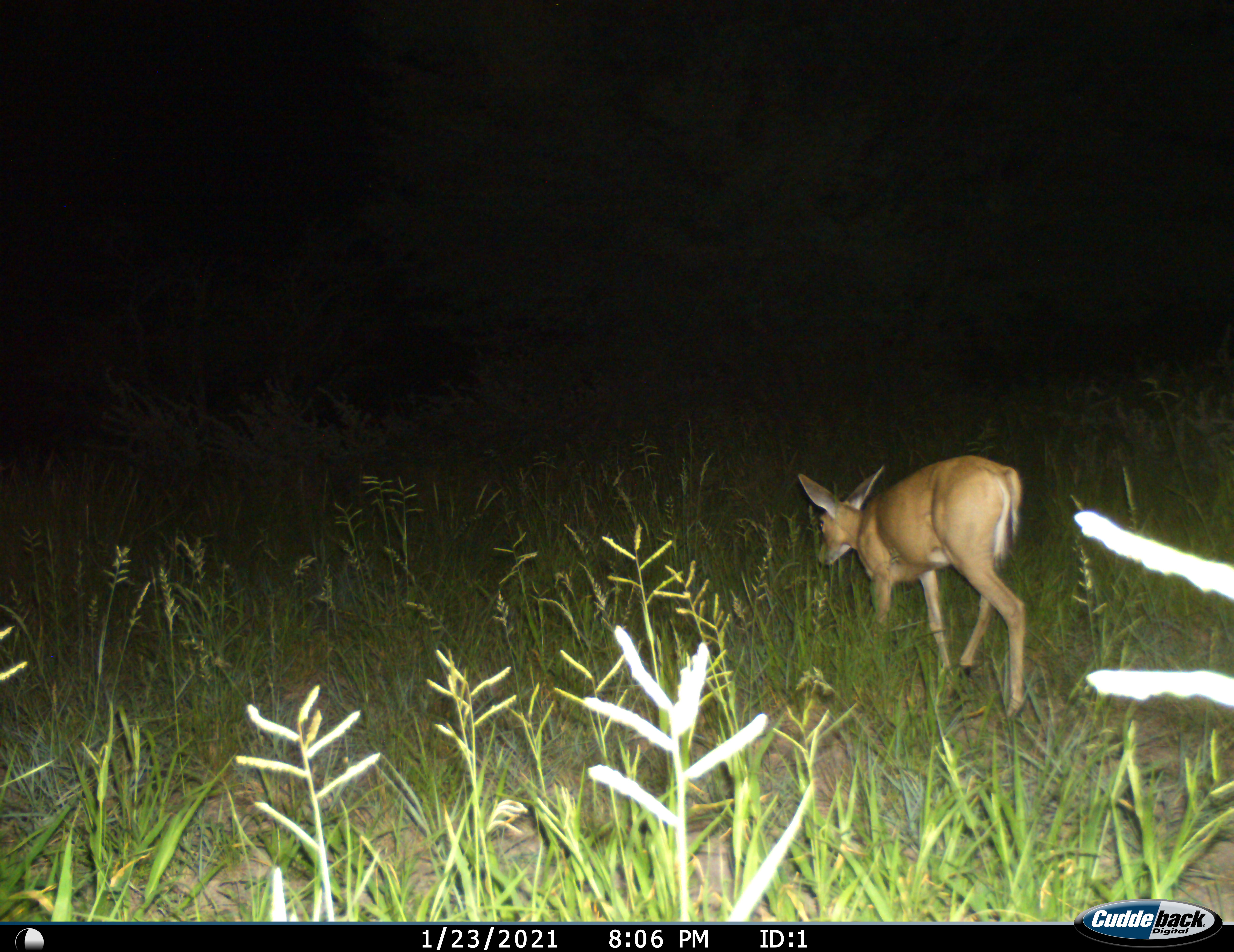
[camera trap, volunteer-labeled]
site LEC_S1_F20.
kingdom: Animalia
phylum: Chordata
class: Mammalia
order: Artiodactyla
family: Bovidae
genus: Sylvicapra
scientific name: Sylvicapra grimmia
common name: common duiker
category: duikercommongrey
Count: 1.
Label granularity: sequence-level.